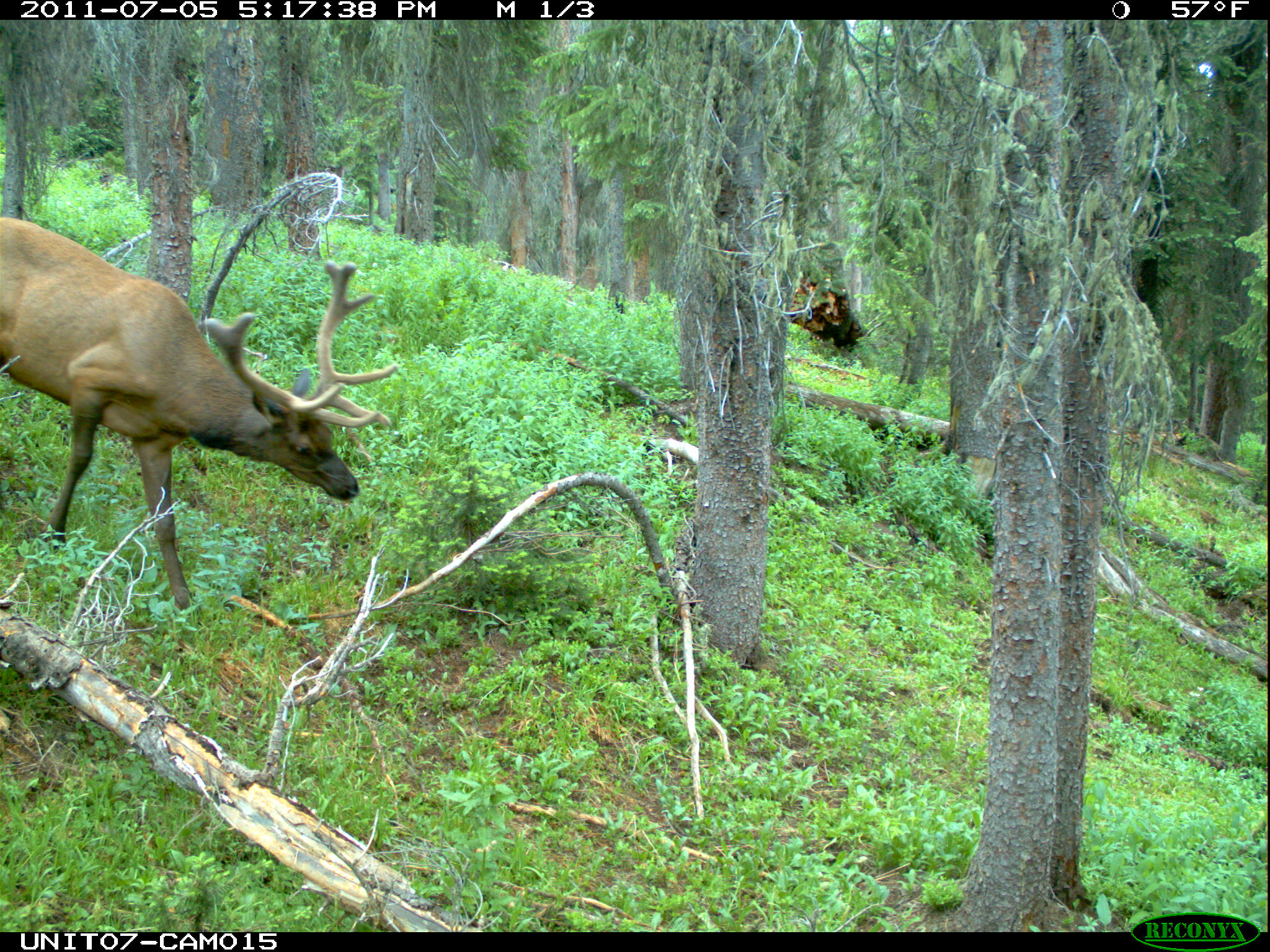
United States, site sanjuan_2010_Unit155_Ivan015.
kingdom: Animalia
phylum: Chordata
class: Mammalia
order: Artiodactyla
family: Cervidae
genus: Cervus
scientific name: Cervus elaphus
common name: red deer